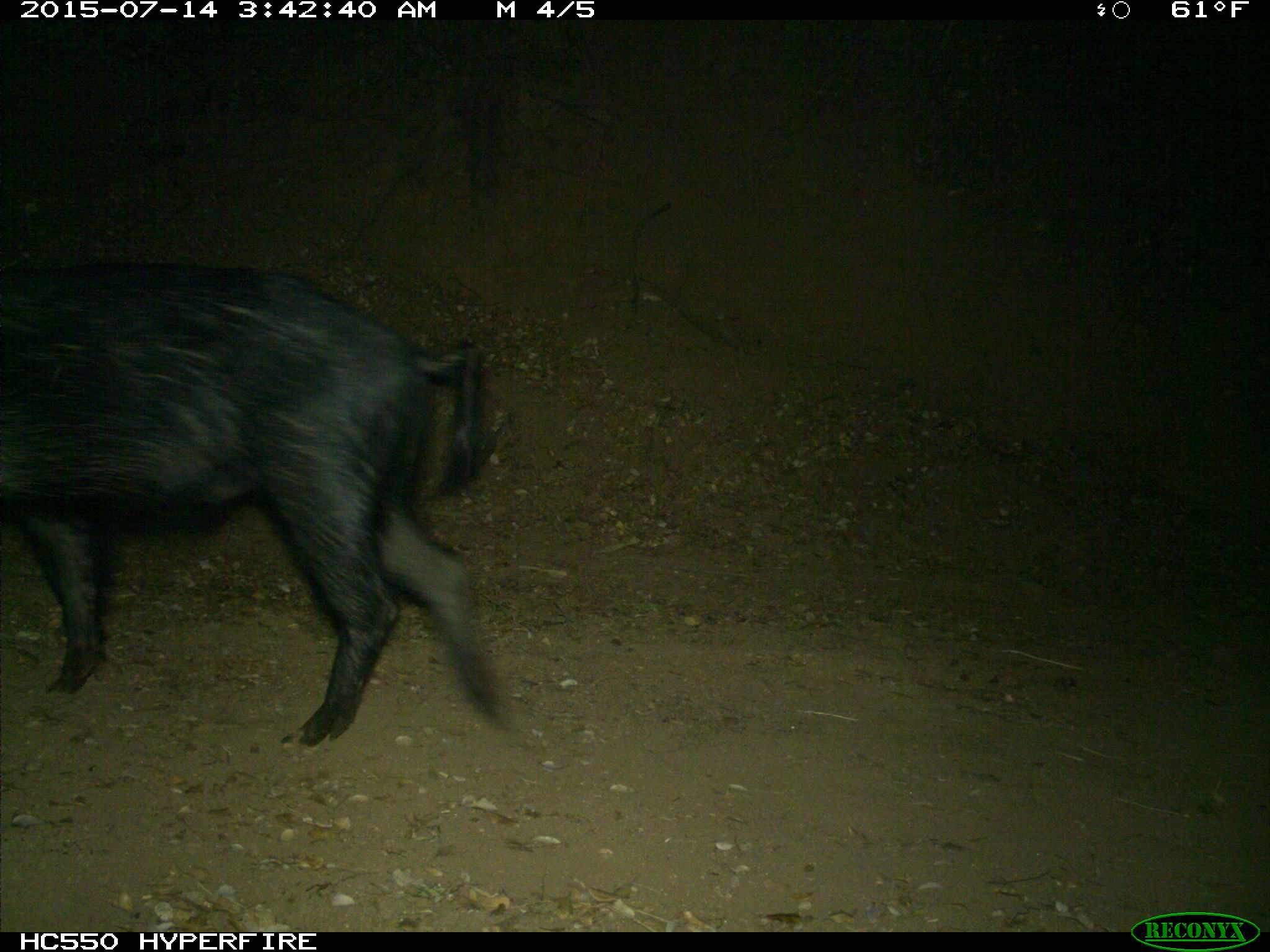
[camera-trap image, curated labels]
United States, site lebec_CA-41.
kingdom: Animalia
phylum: Chordata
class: Mammalia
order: Artiodactyla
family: Suidae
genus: Sus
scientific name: Sus scrofa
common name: wild boar